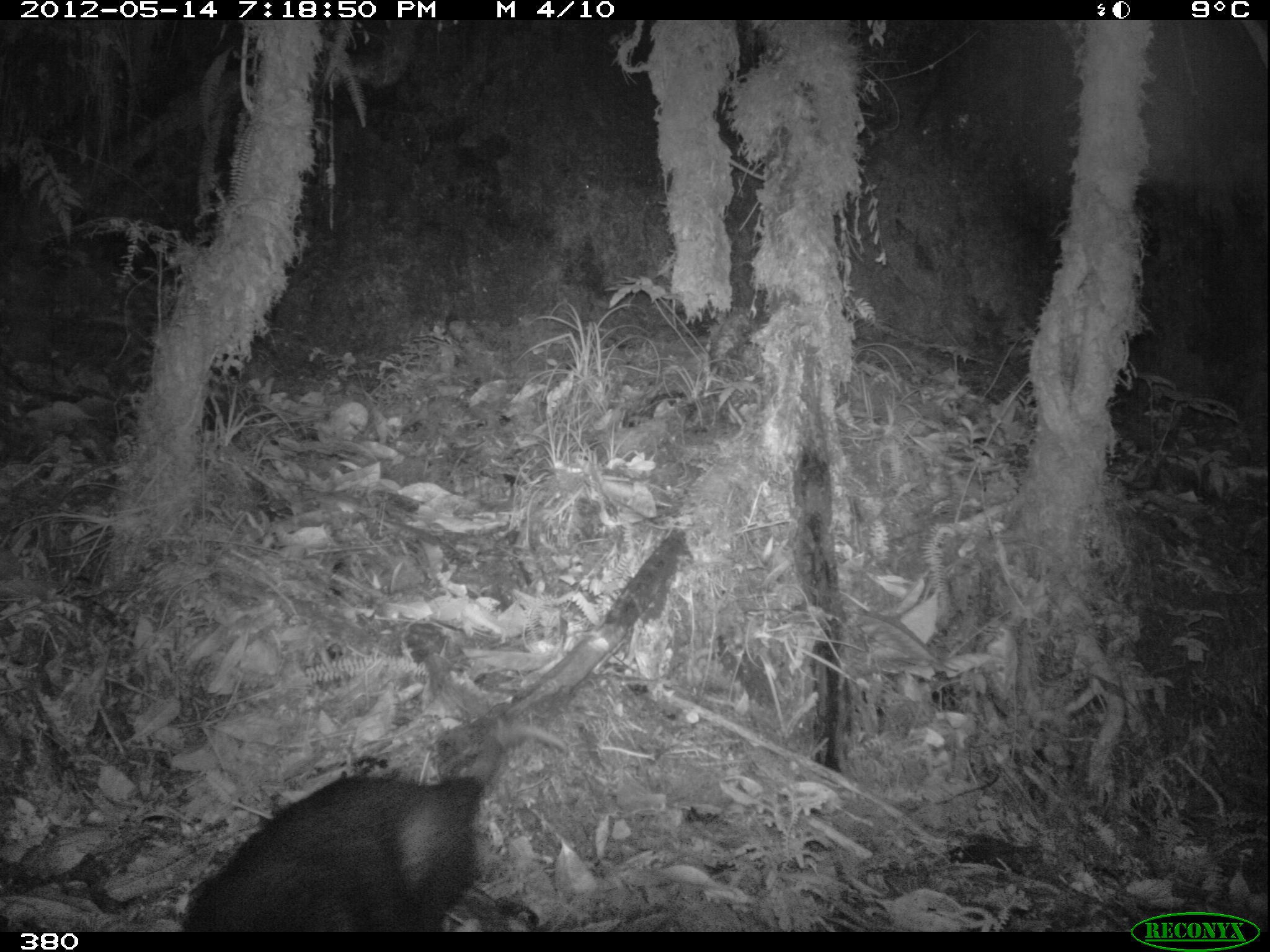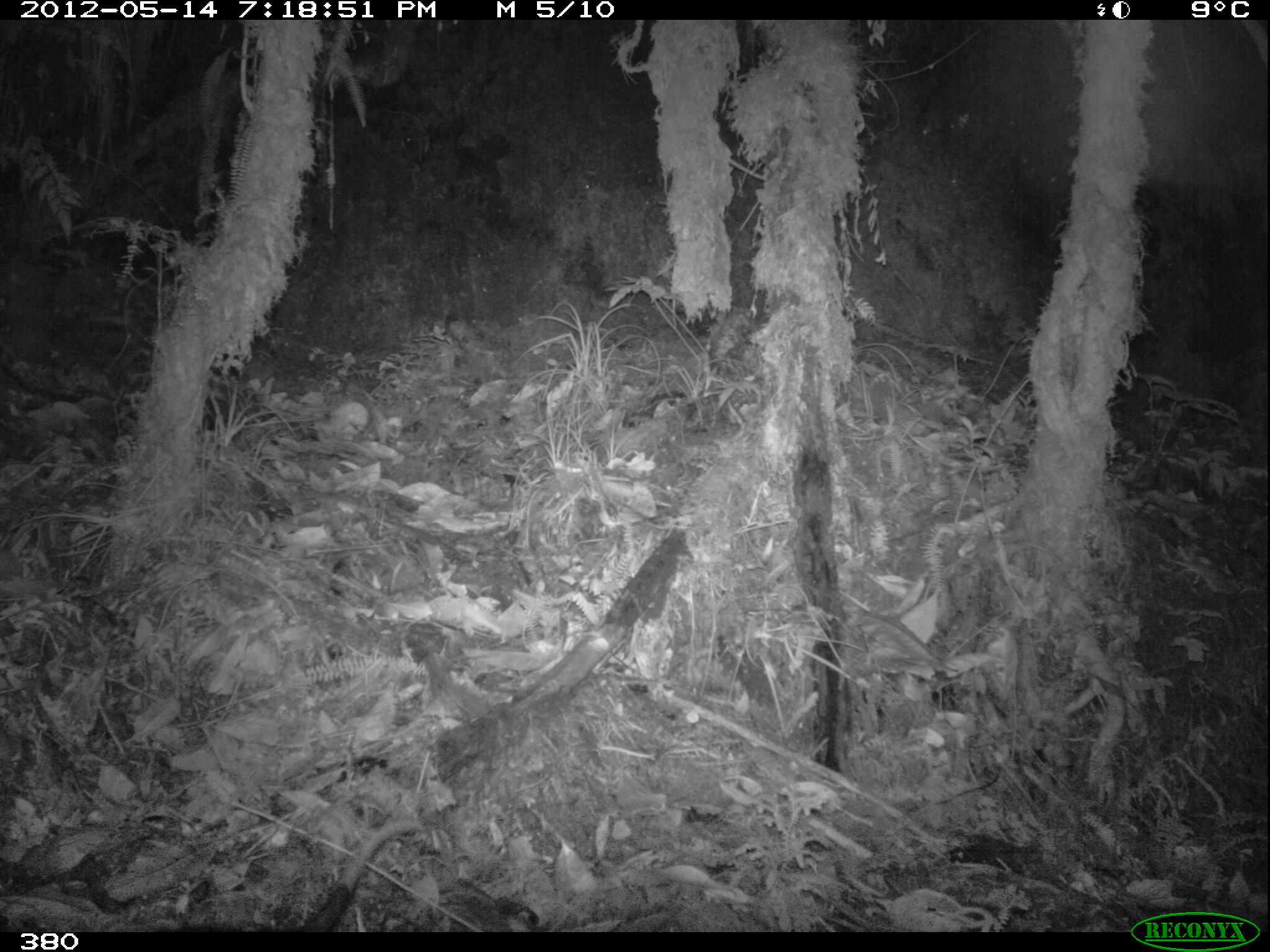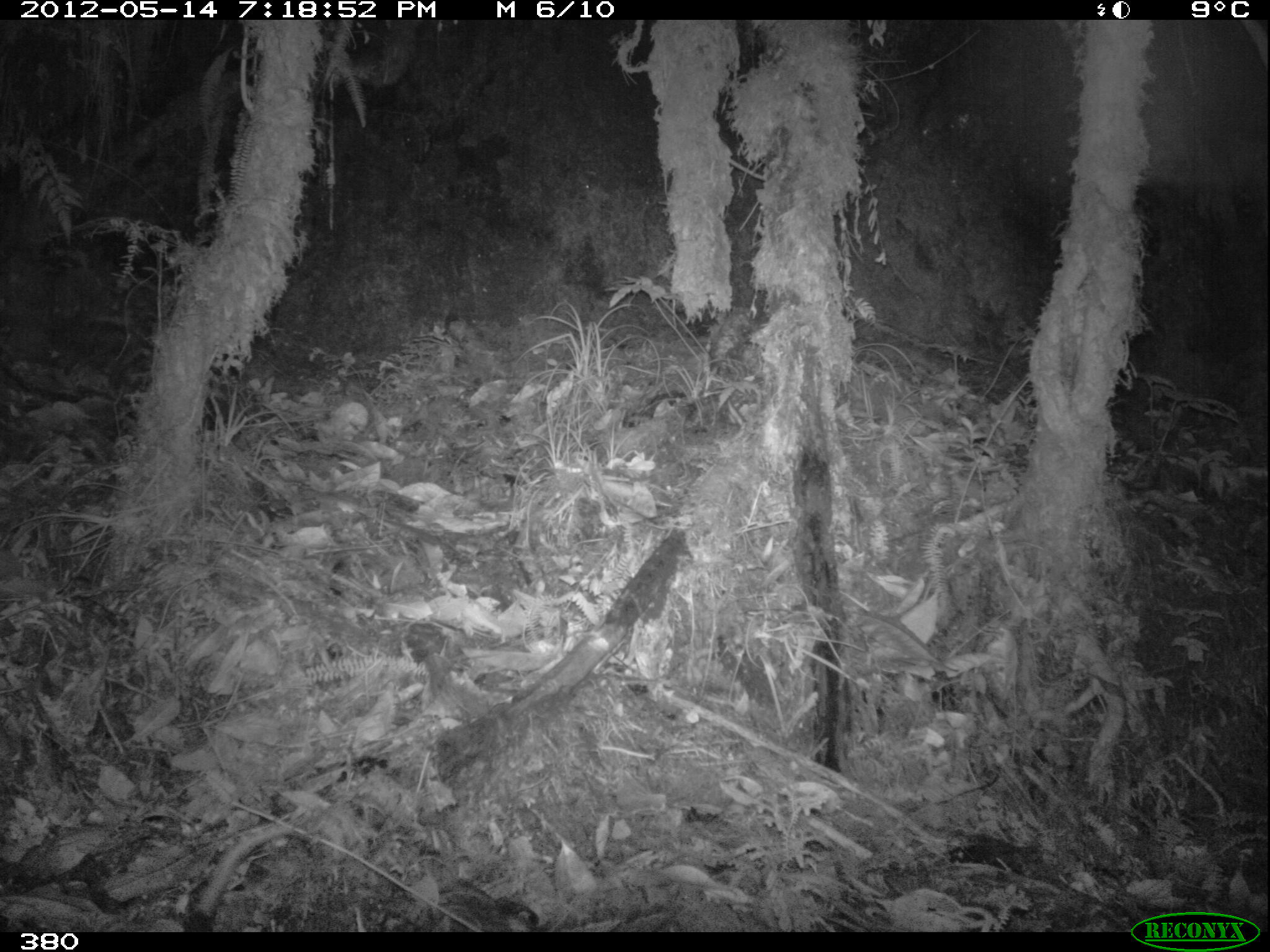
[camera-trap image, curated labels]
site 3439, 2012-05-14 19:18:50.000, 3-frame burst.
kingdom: Animalia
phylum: Chordata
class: Mammalia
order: Didelphimorphia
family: Didelphidae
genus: Didelphis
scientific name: Didelphis pernigra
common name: andean white-eared opossum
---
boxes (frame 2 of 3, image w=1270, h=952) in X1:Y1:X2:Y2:
didelphis pernigra: 296:817:423:930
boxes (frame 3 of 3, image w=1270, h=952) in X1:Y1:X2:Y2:
didelphis pernigra: 180:822:313:932